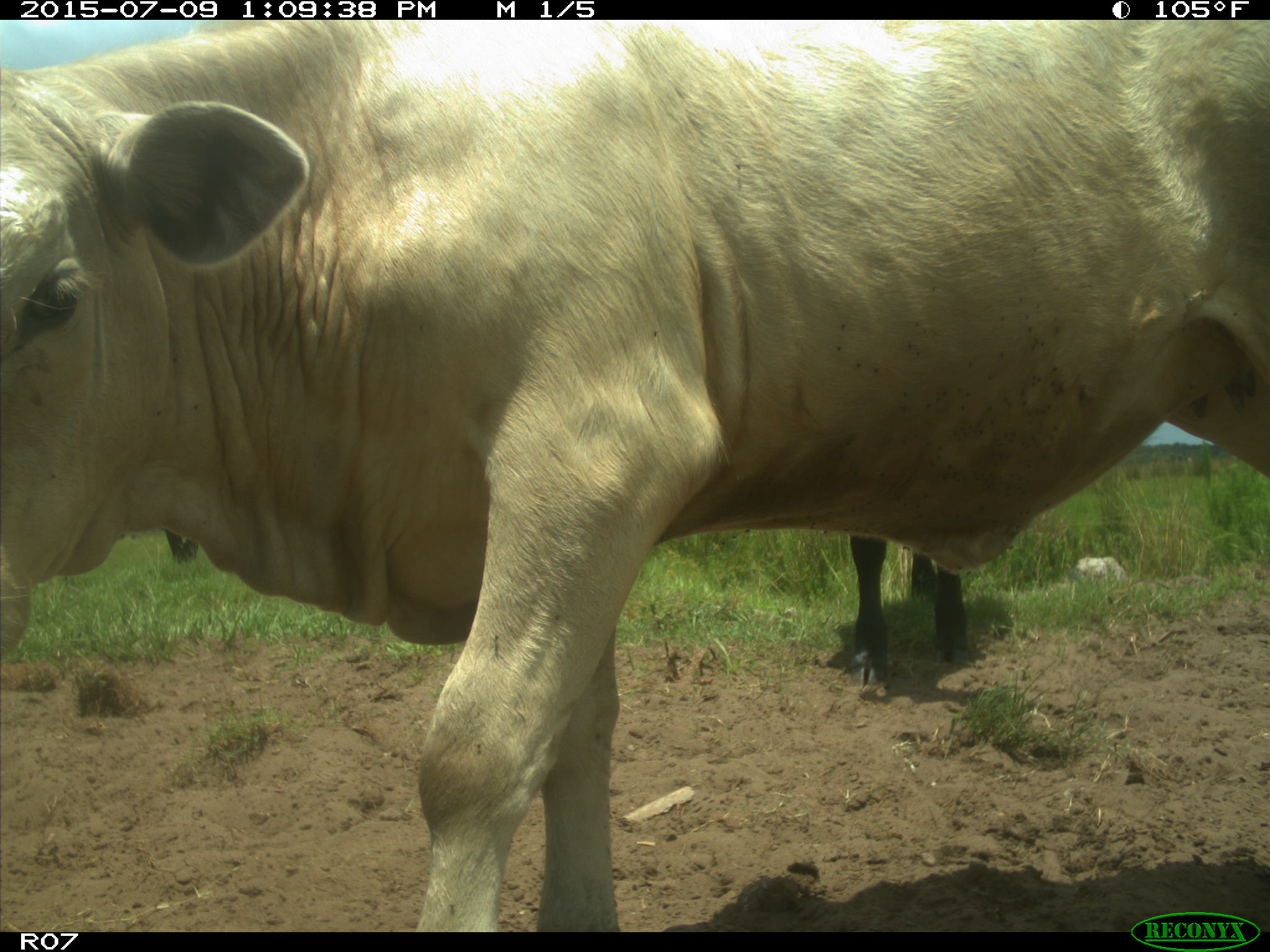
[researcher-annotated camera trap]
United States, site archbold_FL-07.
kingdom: Animalia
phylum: Chordata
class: Mammalia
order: Artiodactyla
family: Bovidae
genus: Bos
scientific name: Bos taurus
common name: domestic cow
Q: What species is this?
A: Bos taurus (domestic cow).